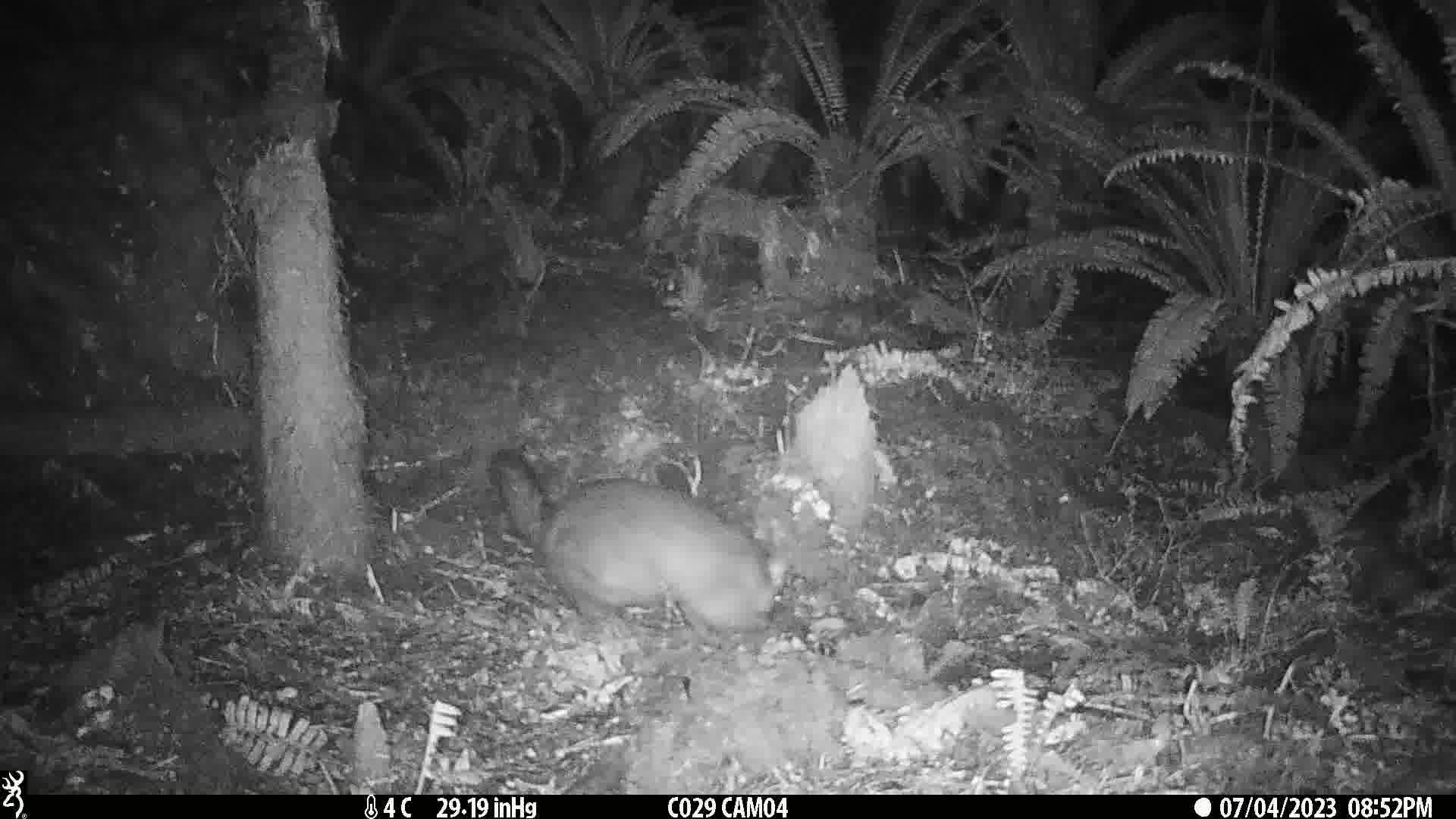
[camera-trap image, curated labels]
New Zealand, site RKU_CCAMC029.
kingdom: Animalia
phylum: Chordata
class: Mammalia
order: Diprotodontia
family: Phalangeridae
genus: Trichosurus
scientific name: Trichosurus vulpecula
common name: common brushtail possum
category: possum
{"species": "possum (common brushtail possum) (Trichosurus vulpecula)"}